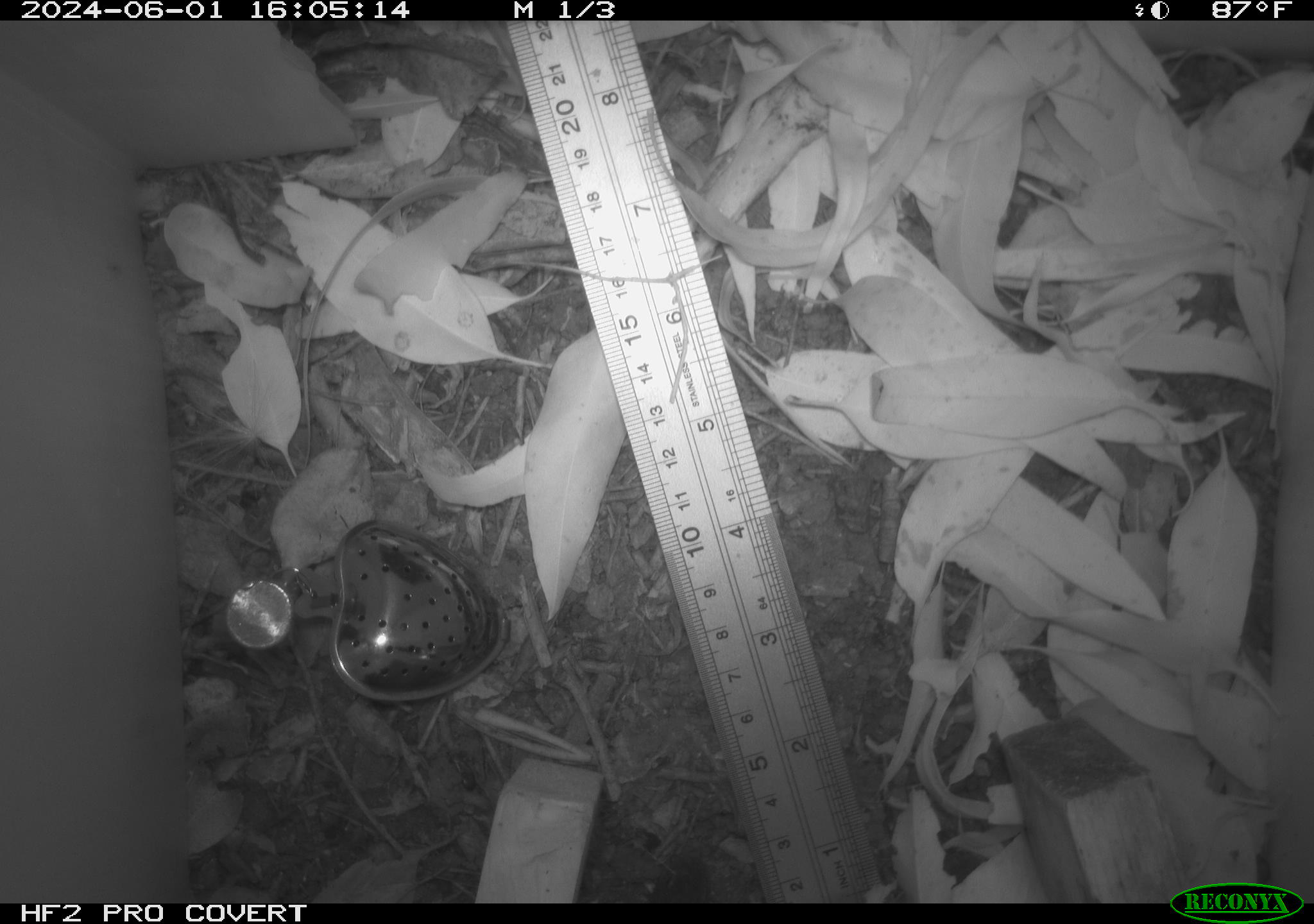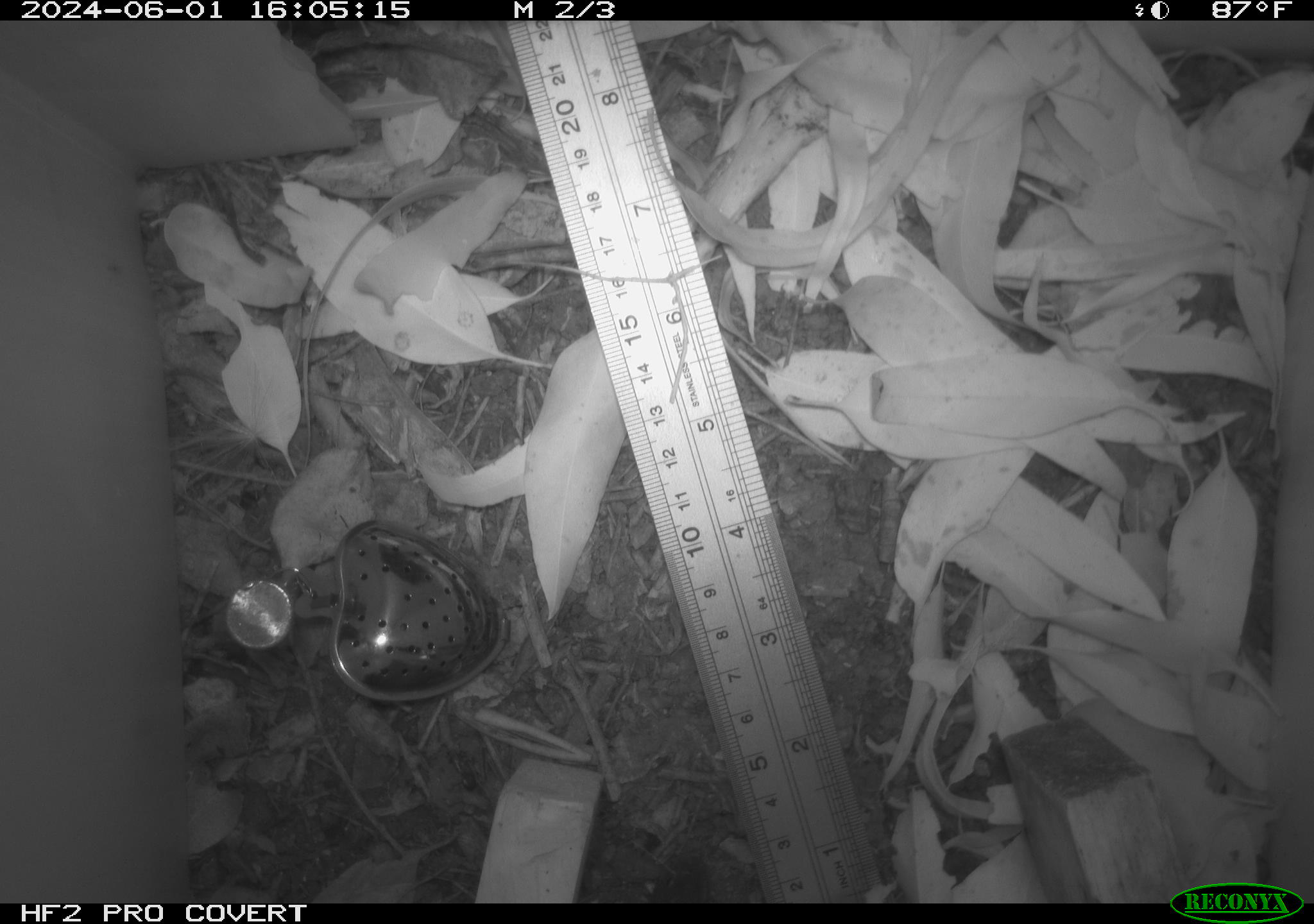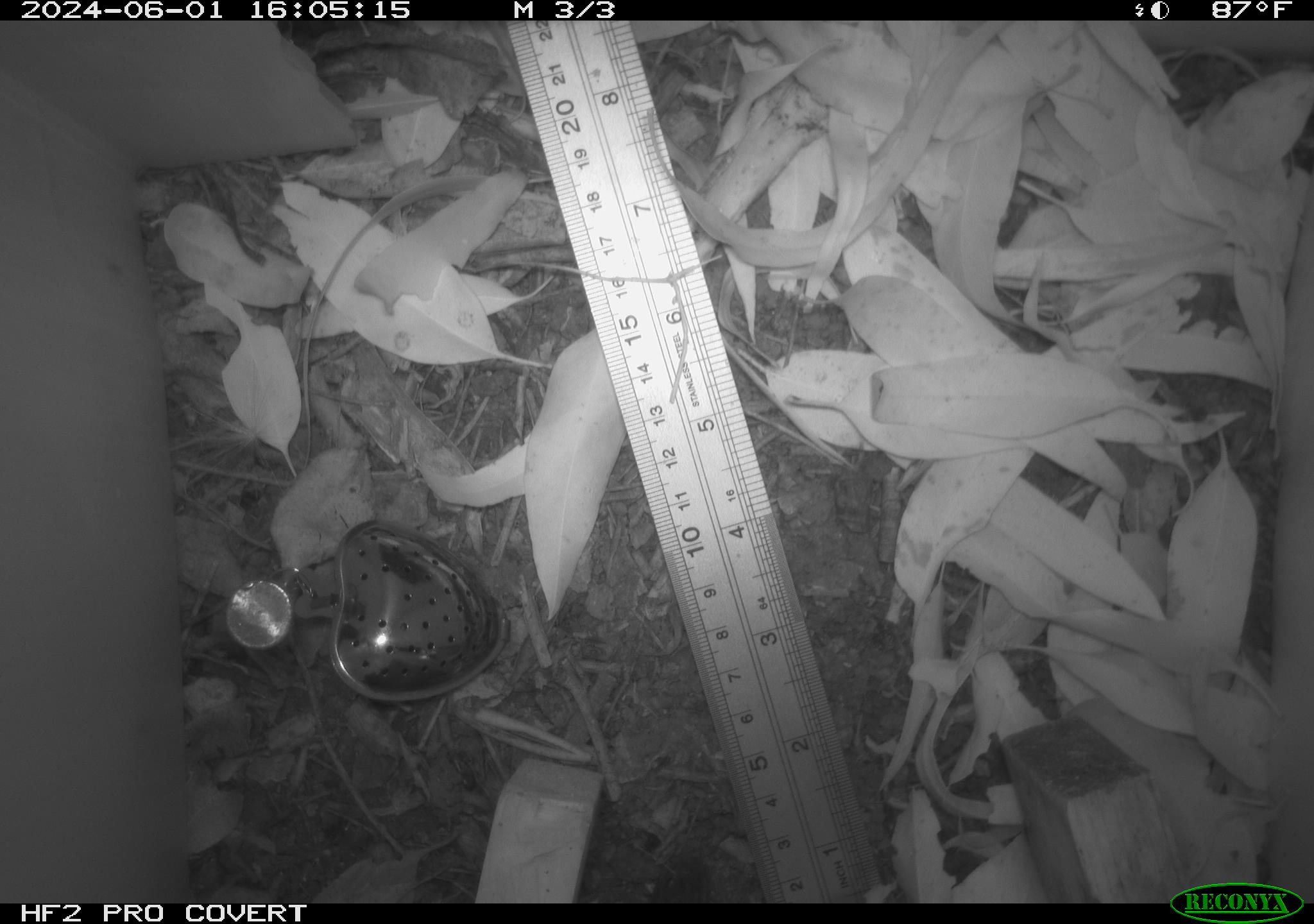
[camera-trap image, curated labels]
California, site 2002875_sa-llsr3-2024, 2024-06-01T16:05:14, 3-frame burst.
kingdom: Animalia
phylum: Chordata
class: Reptilia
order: Squamata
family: Phrynosomatidae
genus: Sceloporus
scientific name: Sceloporus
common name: spiny lizards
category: sceloporus species